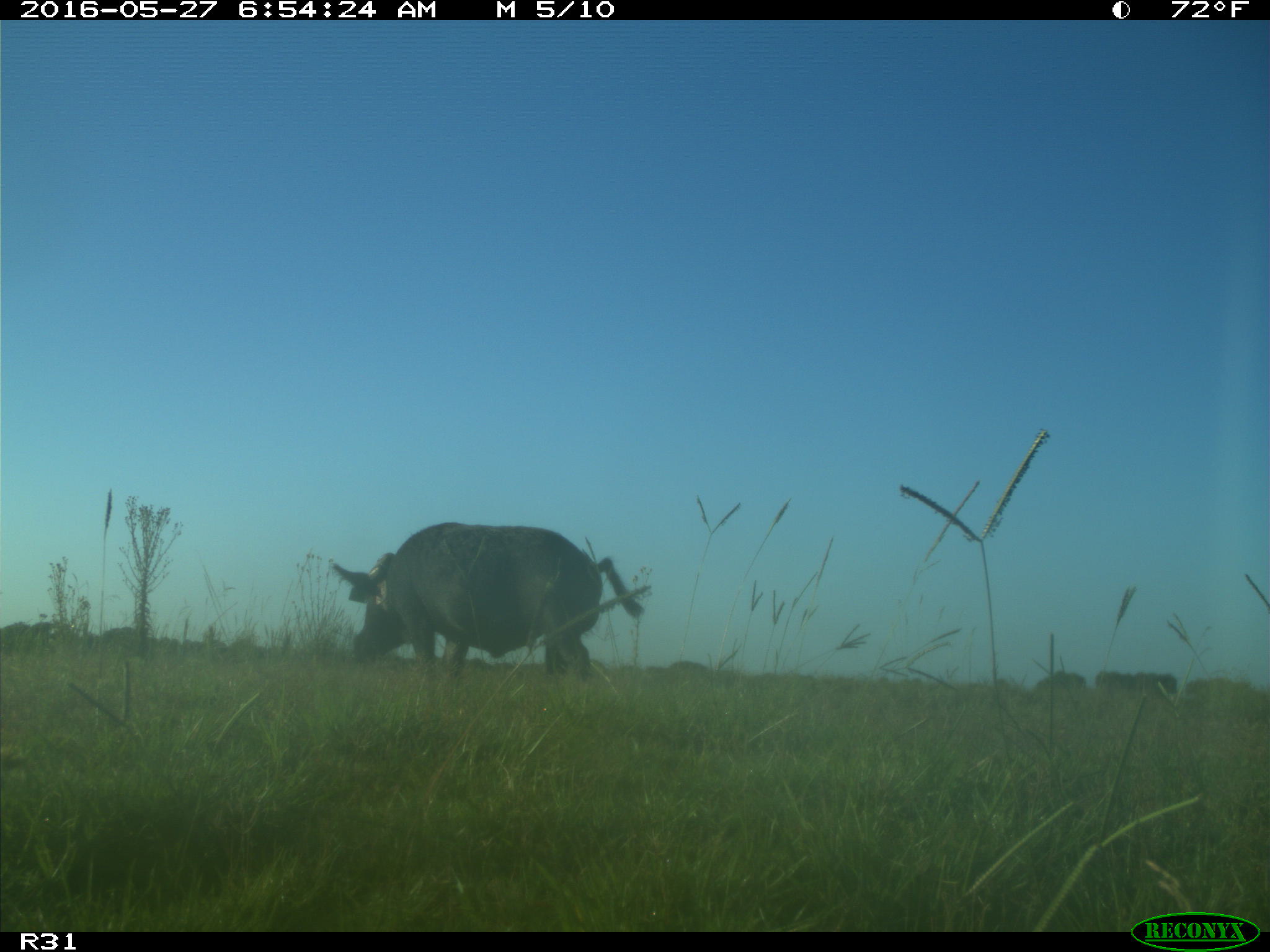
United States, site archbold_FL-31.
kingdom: Animalia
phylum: Chordata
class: Mammalia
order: Artiodactyla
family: Suidae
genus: Sus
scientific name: Sus scrofa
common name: wild boar